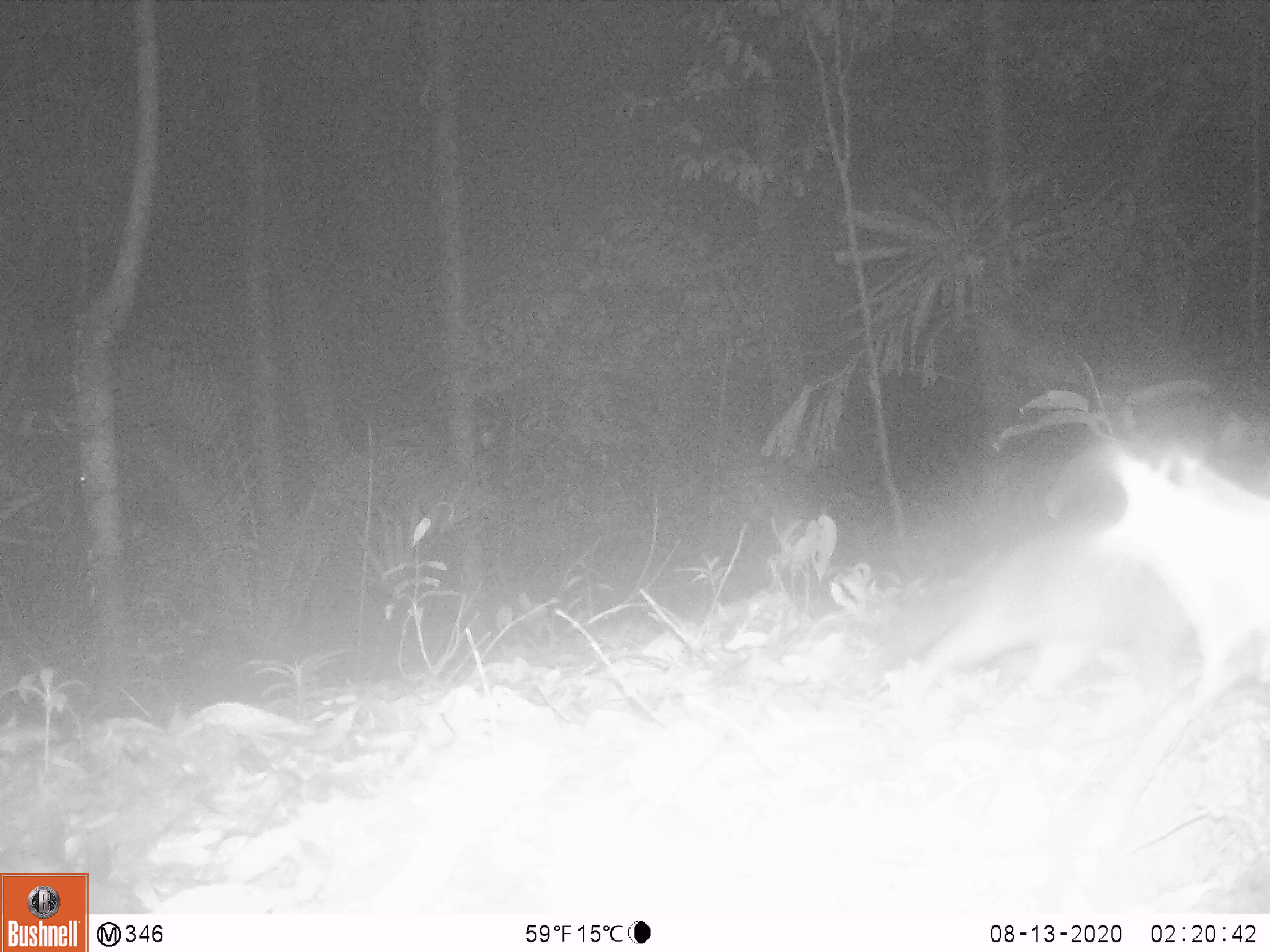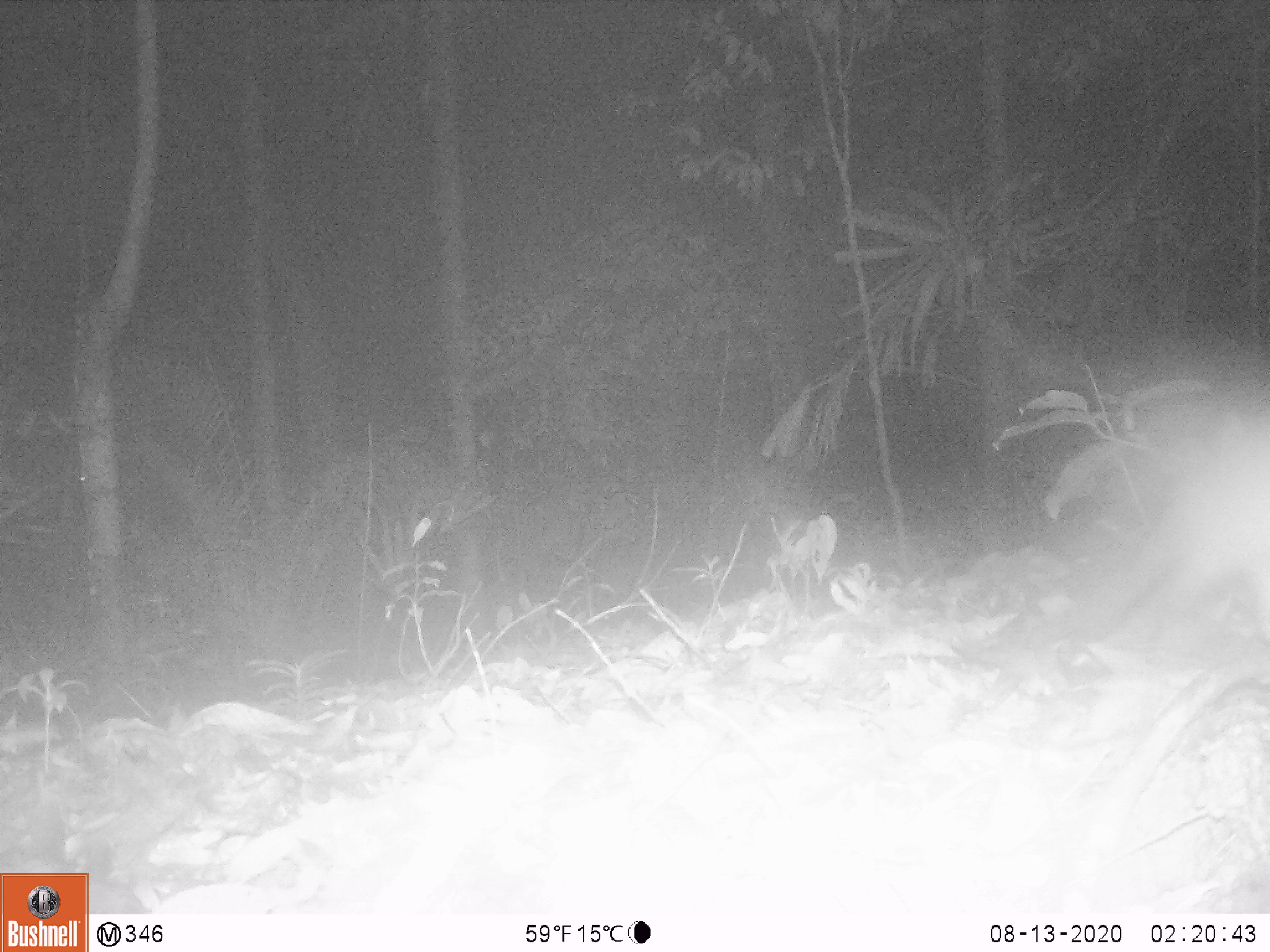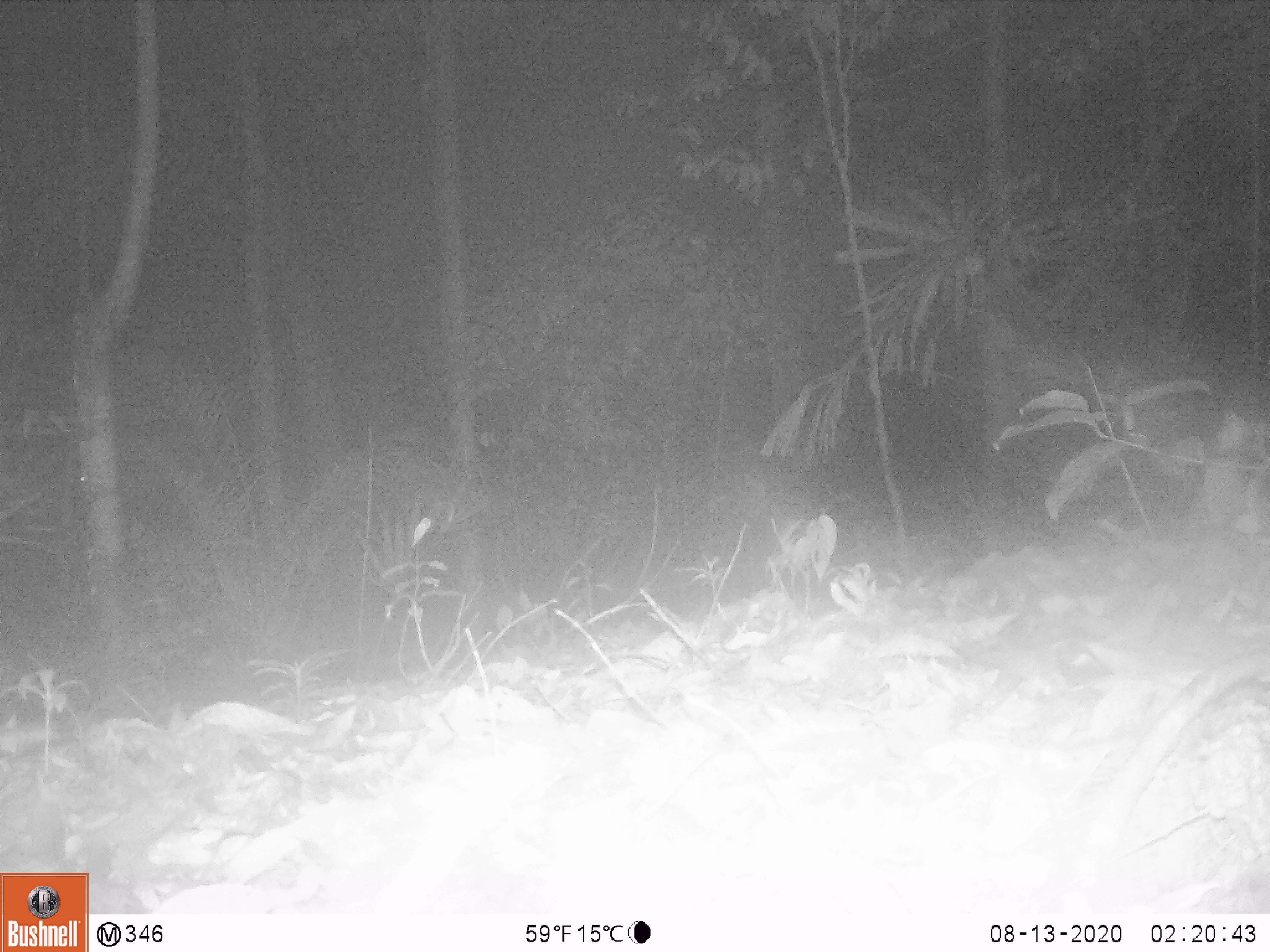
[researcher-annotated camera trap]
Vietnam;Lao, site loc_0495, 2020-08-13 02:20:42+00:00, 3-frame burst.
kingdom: Animalia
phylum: Chordata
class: Mammalia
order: Carnivora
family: Mustelidae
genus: Melogale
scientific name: Melogale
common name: ferret badger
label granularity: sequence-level